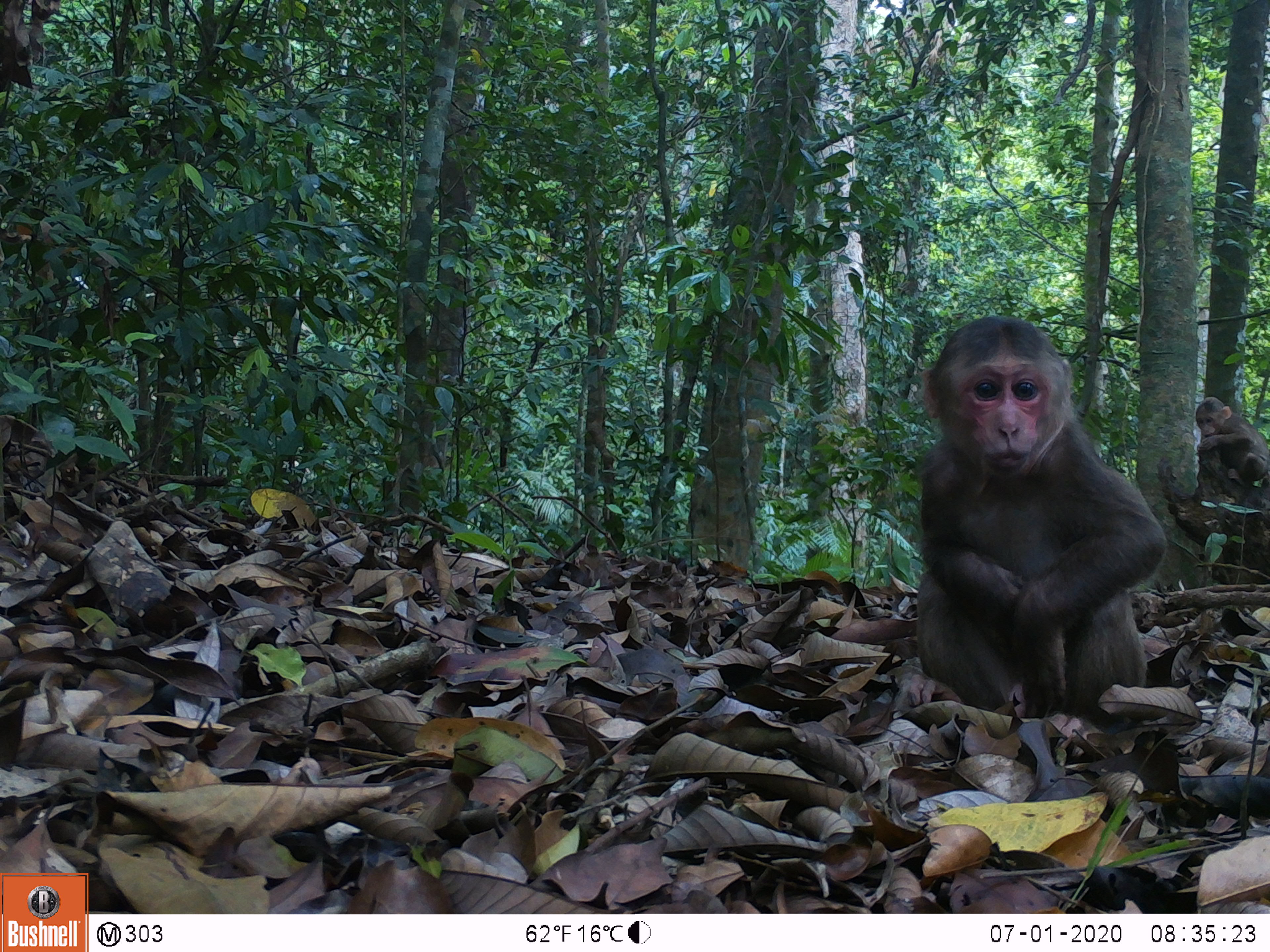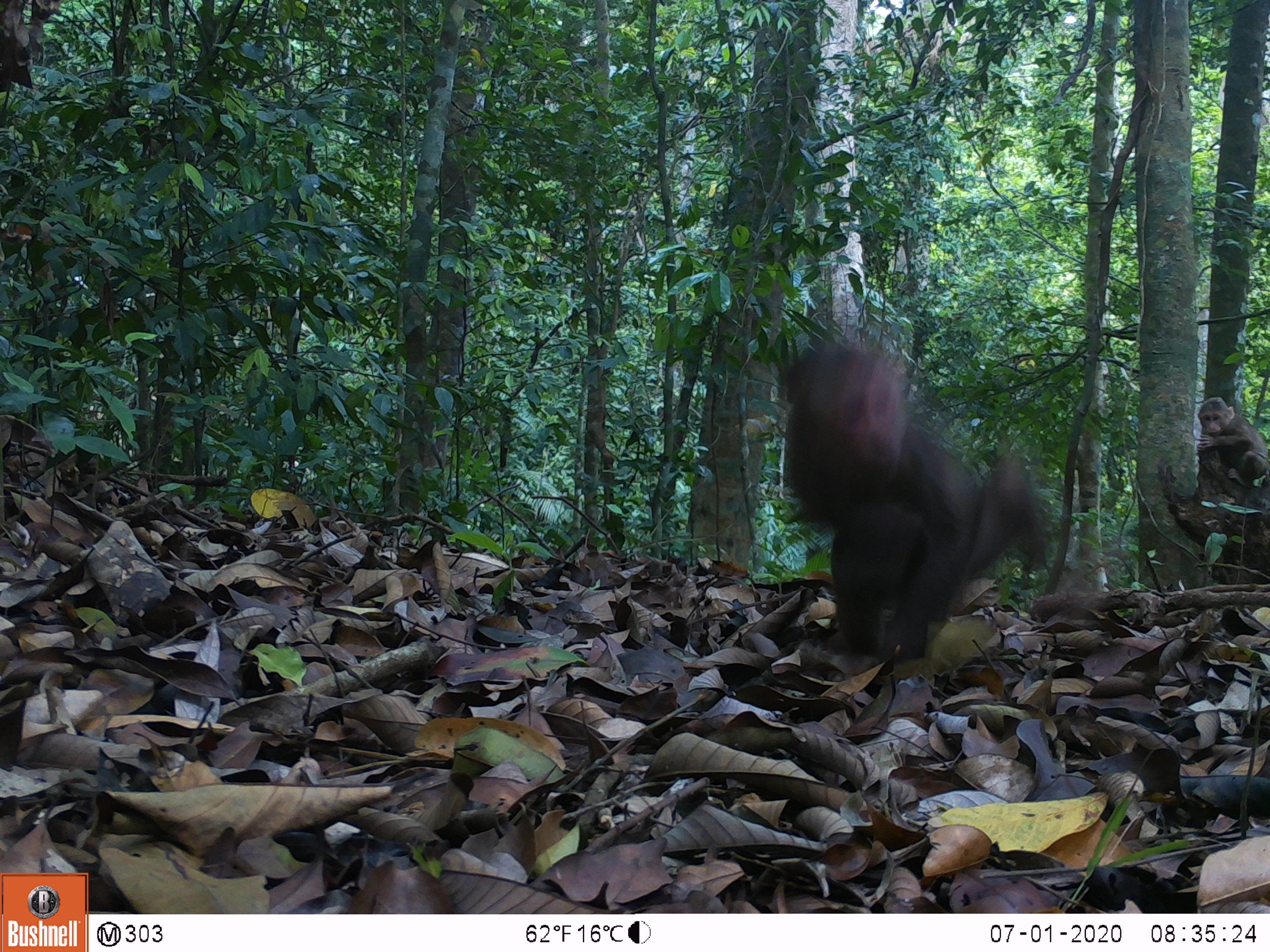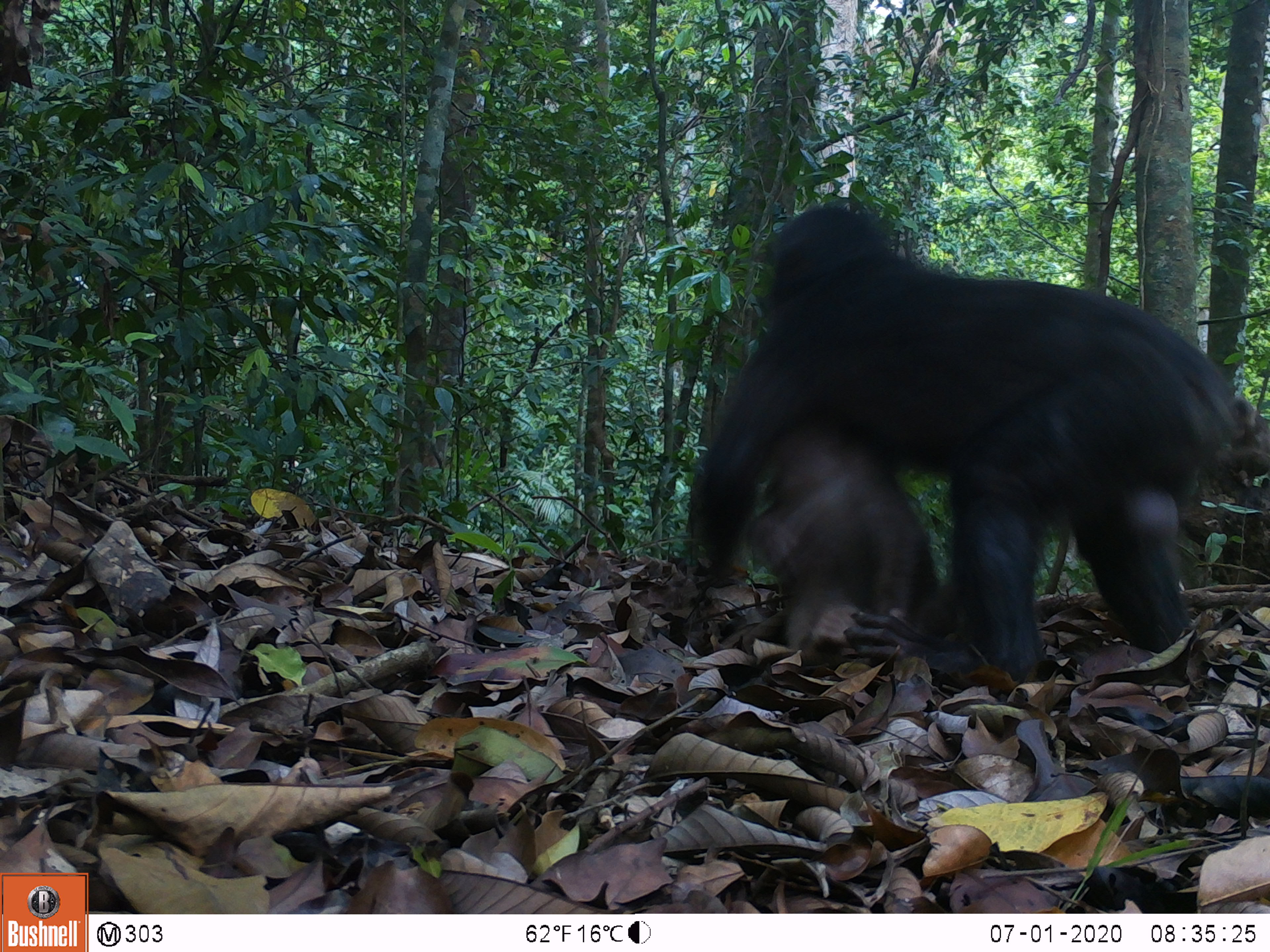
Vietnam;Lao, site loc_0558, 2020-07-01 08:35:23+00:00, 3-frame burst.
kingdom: Animalia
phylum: Chordata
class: Mammalia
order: Primates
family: Cercopithecidae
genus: Macaca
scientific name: Macaca arctoides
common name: stump-tailed macaque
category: stump tailed macaque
Stump tailed macaque (stump-tailed macaque) (Macaca arctoides). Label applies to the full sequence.